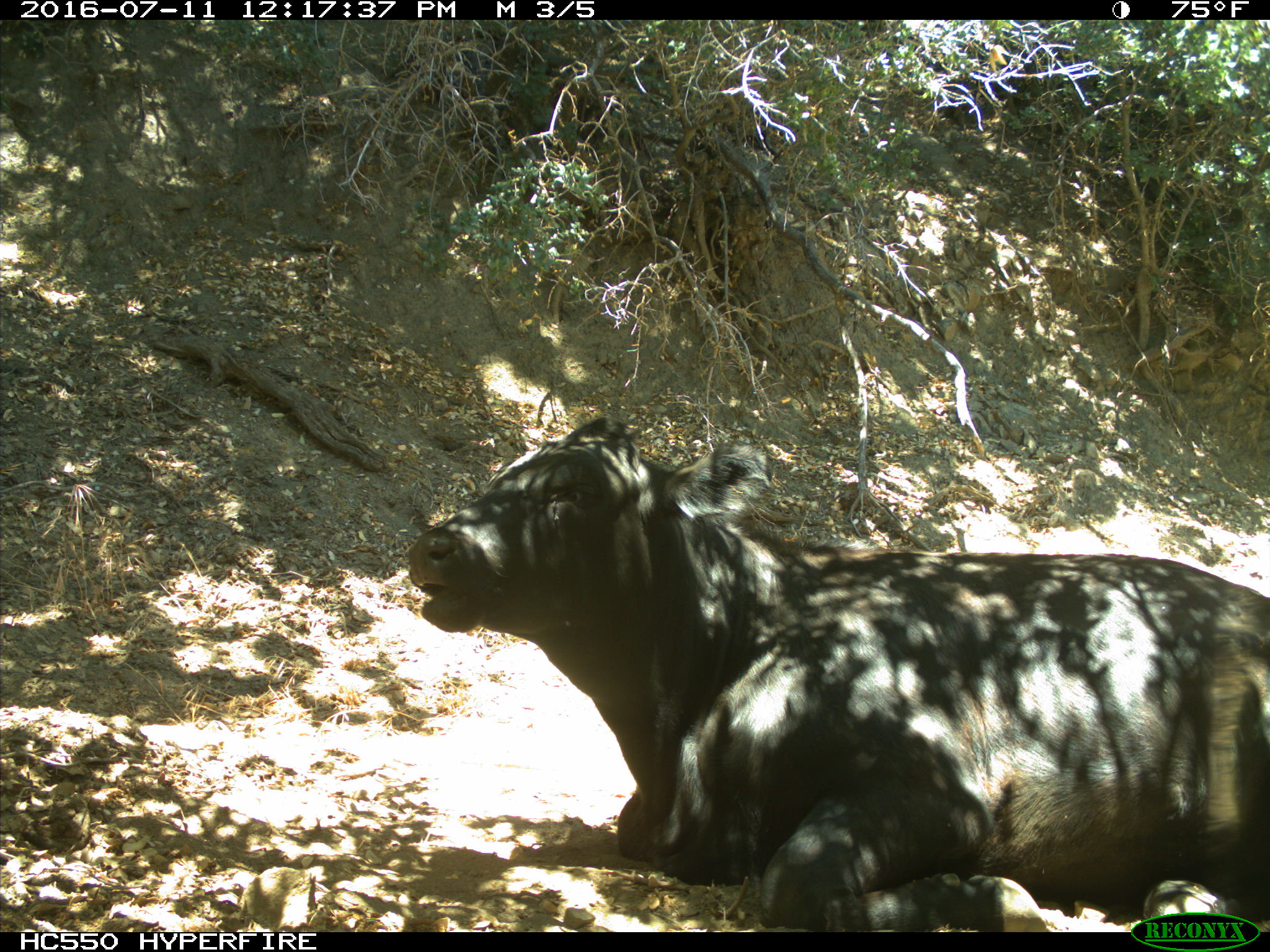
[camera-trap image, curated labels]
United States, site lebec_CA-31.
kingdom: Animalia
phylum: Chordata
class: Mammalia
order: Artiodactyla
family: Bovidae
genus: Bos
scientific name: Bos taurus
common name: domestic cow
Bos taurus (domestic cow).